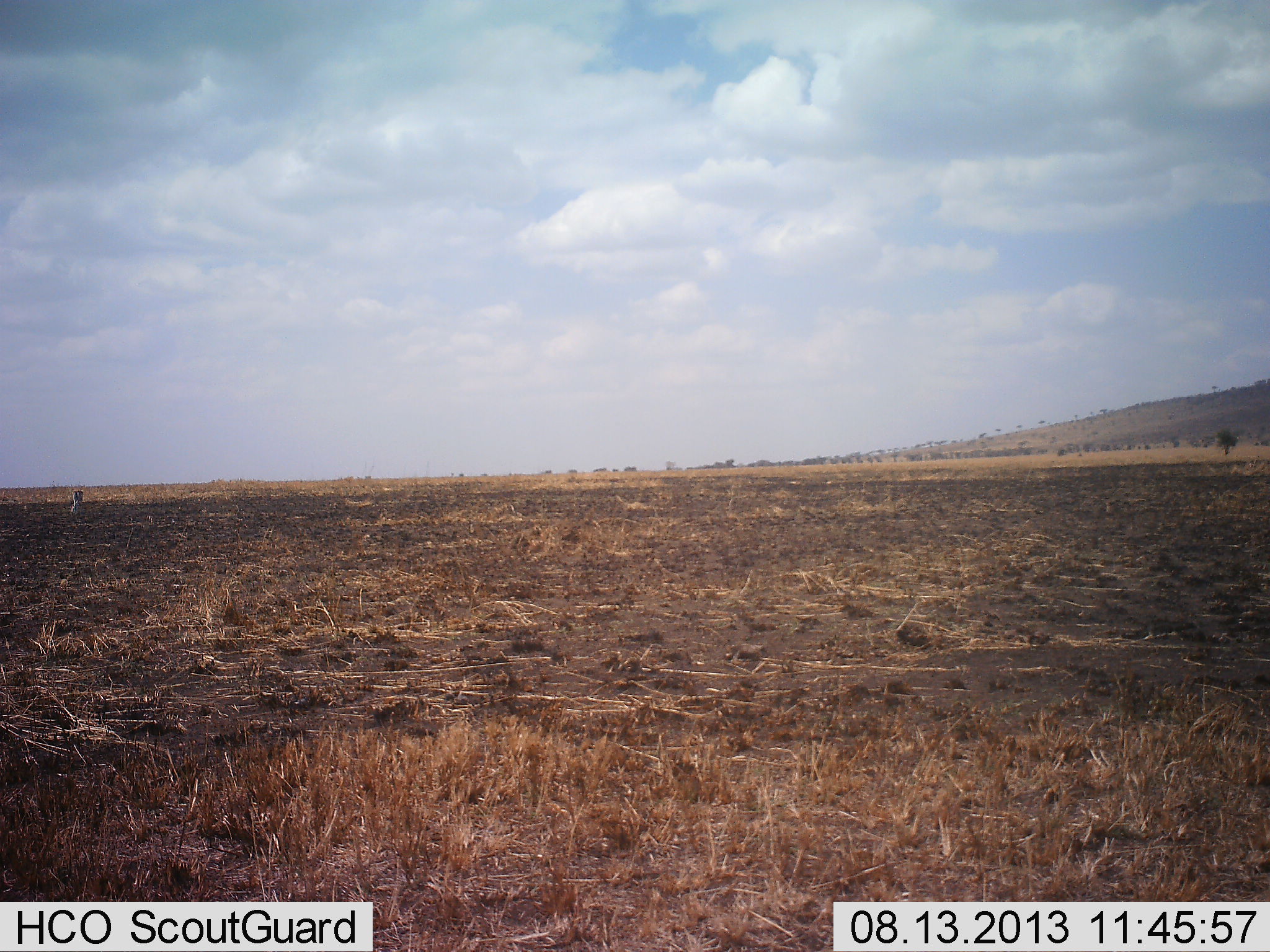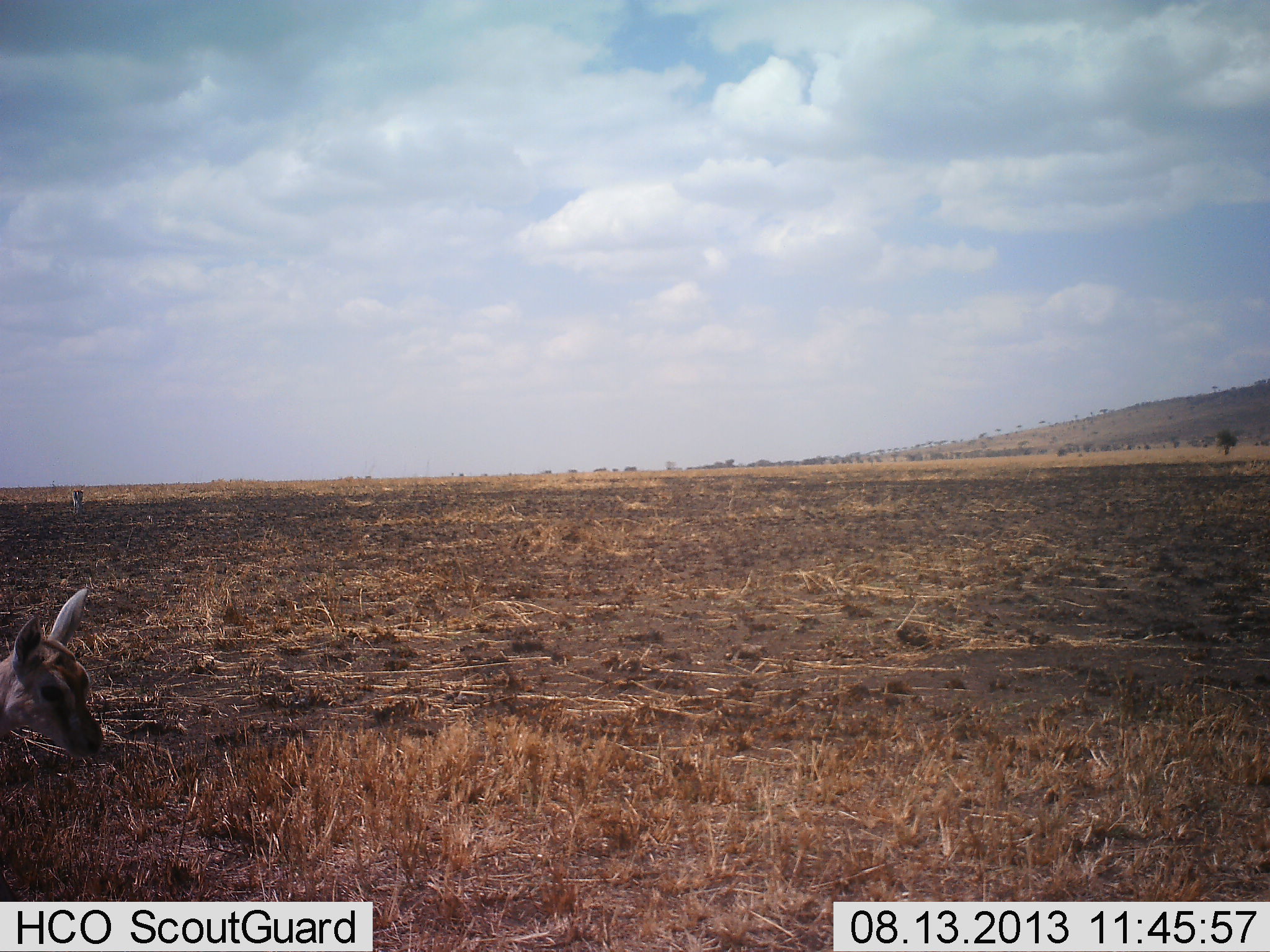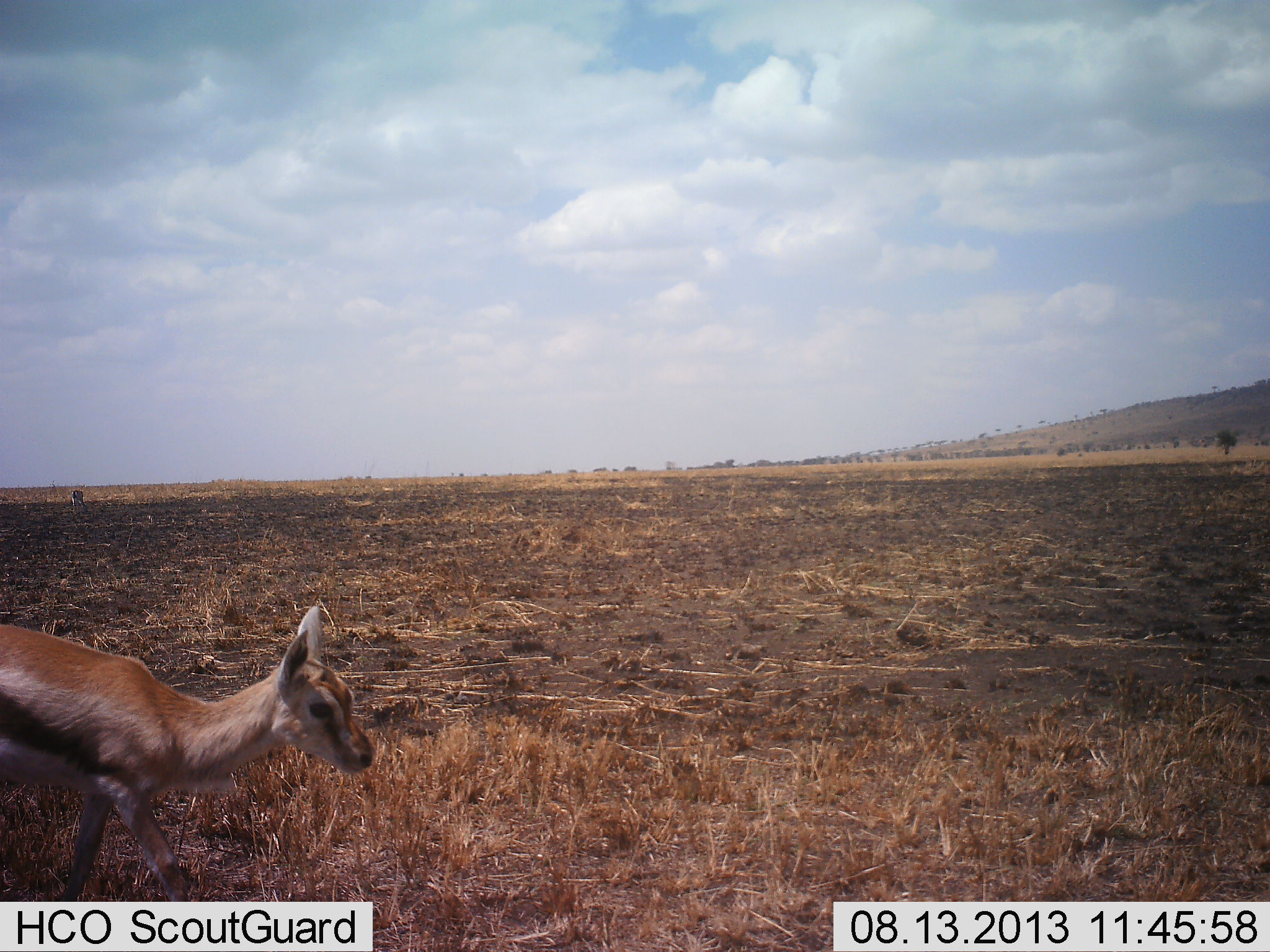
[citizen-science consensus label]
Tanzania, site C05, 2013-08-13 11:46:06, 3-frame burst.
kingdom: Animalia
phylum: Chordata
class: Mammalia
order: Artiodactyla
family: Bovidae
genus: Eudorcas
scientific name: Eudorcas thomsonii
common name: thomson's gazelle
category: gazellethomsons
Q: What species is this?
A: Gazellethomsons (thomson's gazelle) (Eudorcas thomsonii).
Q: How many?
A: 1.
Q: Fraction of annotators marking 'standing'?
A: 28%.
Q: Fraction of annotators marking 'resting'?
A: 11%.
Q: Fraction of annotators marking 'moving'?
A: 78%.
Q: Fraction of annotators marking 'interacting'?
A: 6%.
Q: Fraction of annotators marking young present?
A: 33%.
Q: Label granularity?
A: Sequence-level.